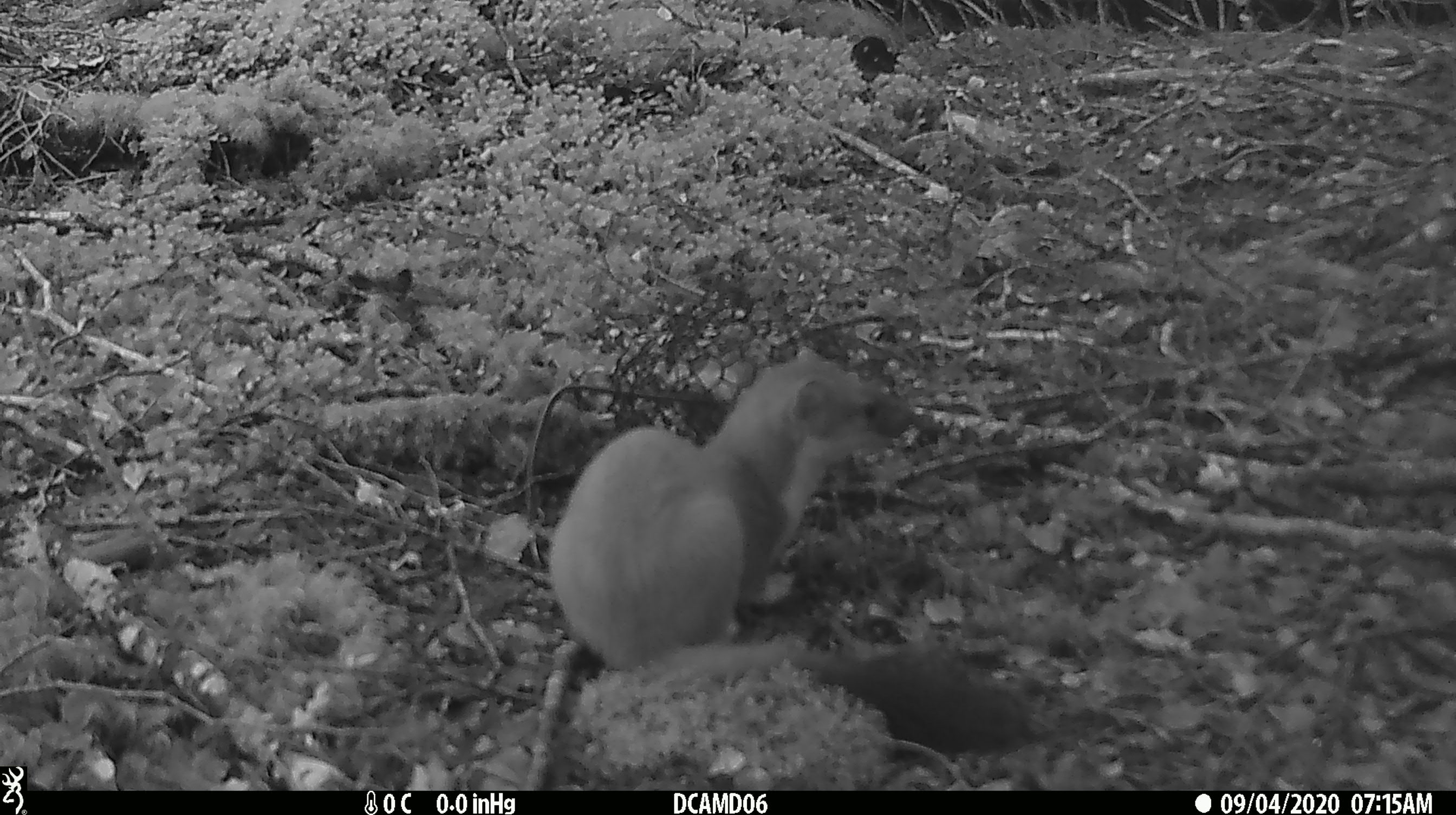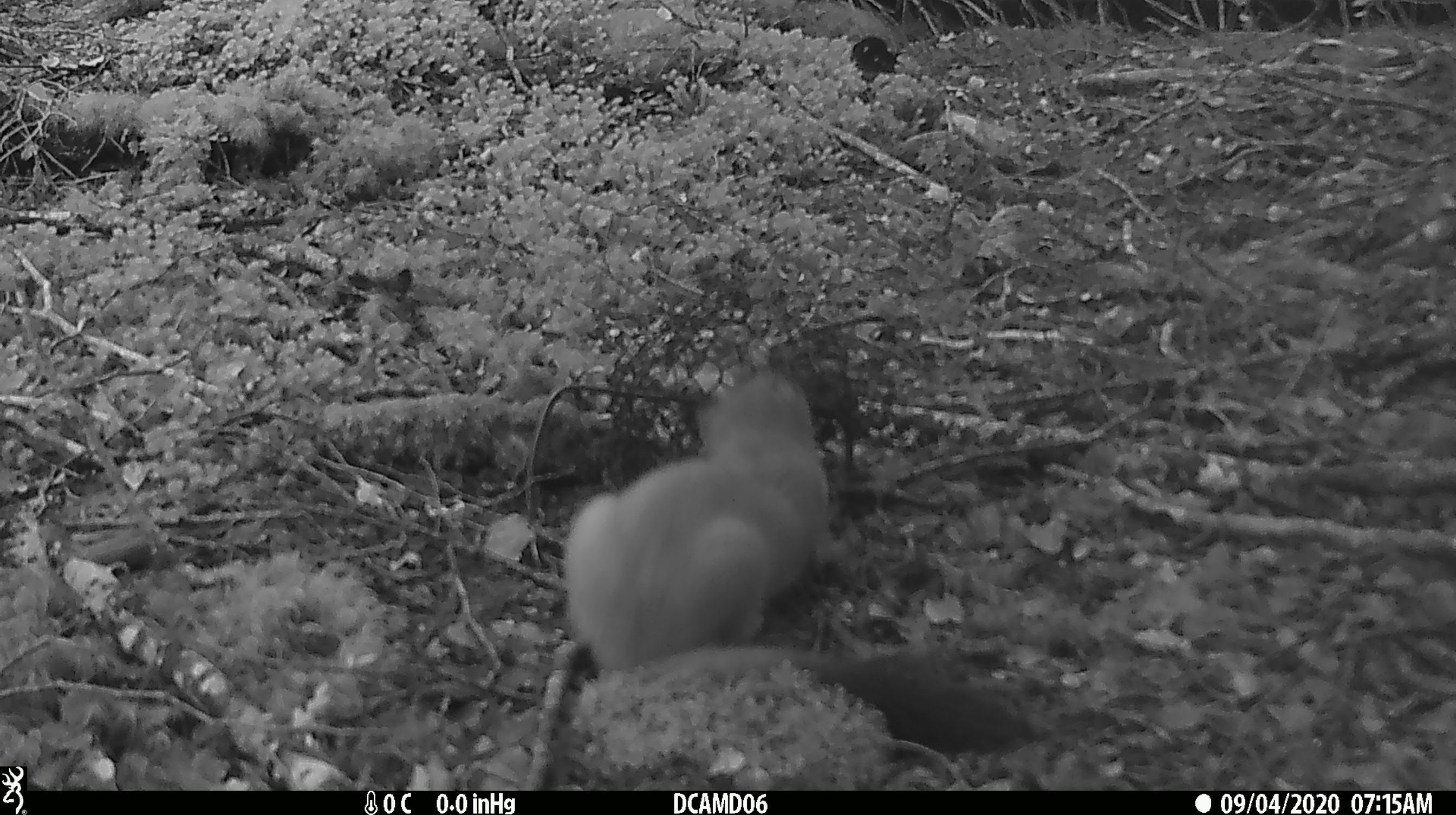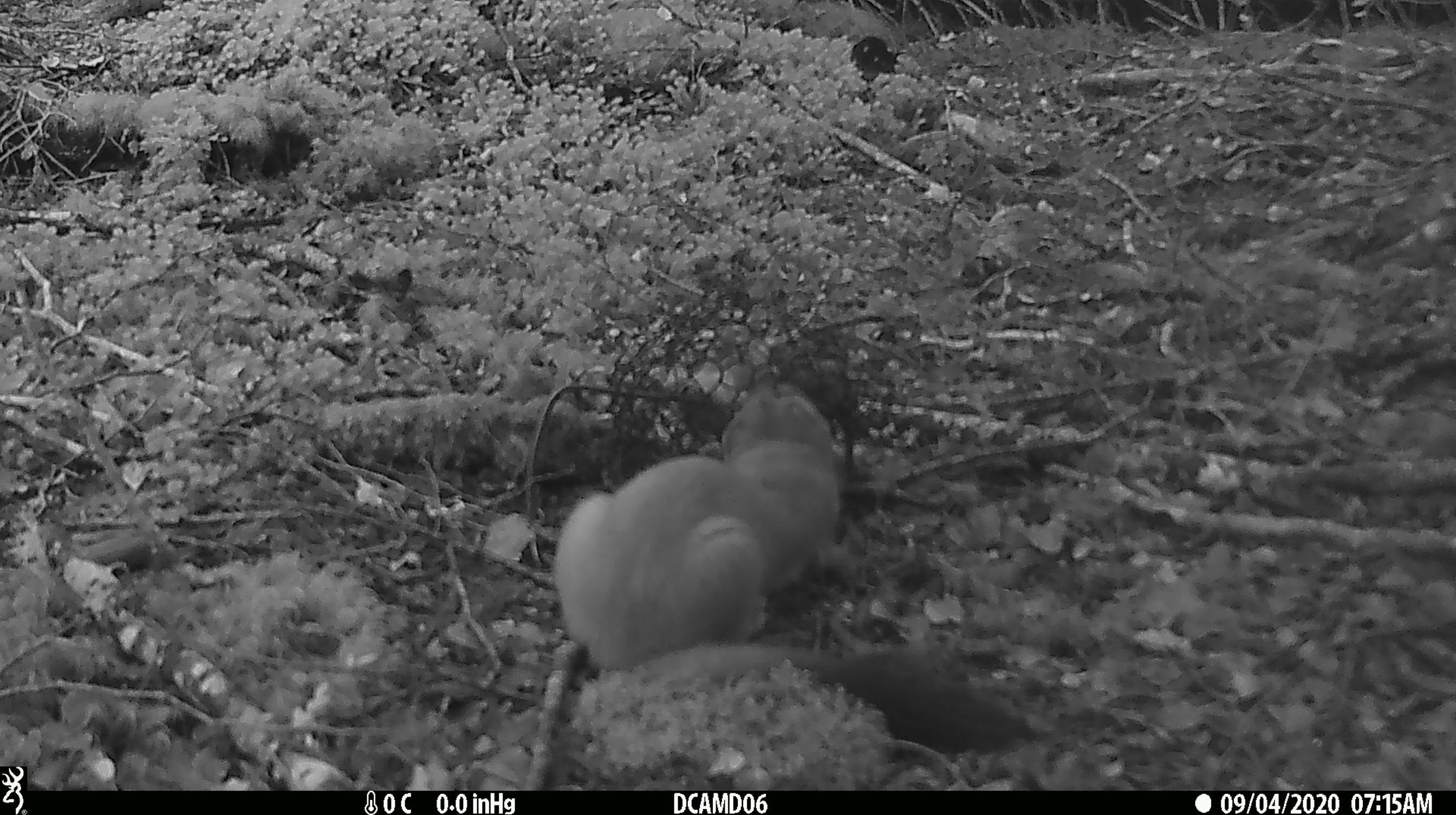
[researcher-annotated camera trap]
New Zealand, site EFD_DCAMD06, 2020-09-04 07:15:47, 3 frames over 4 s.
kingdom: Animalia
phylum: Chordata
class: Mammalia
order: Carnivora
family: Mustelidae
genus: Mustela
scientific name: Mustela erminea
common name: stoat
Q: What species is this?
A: Stoat (Mustela erminea).